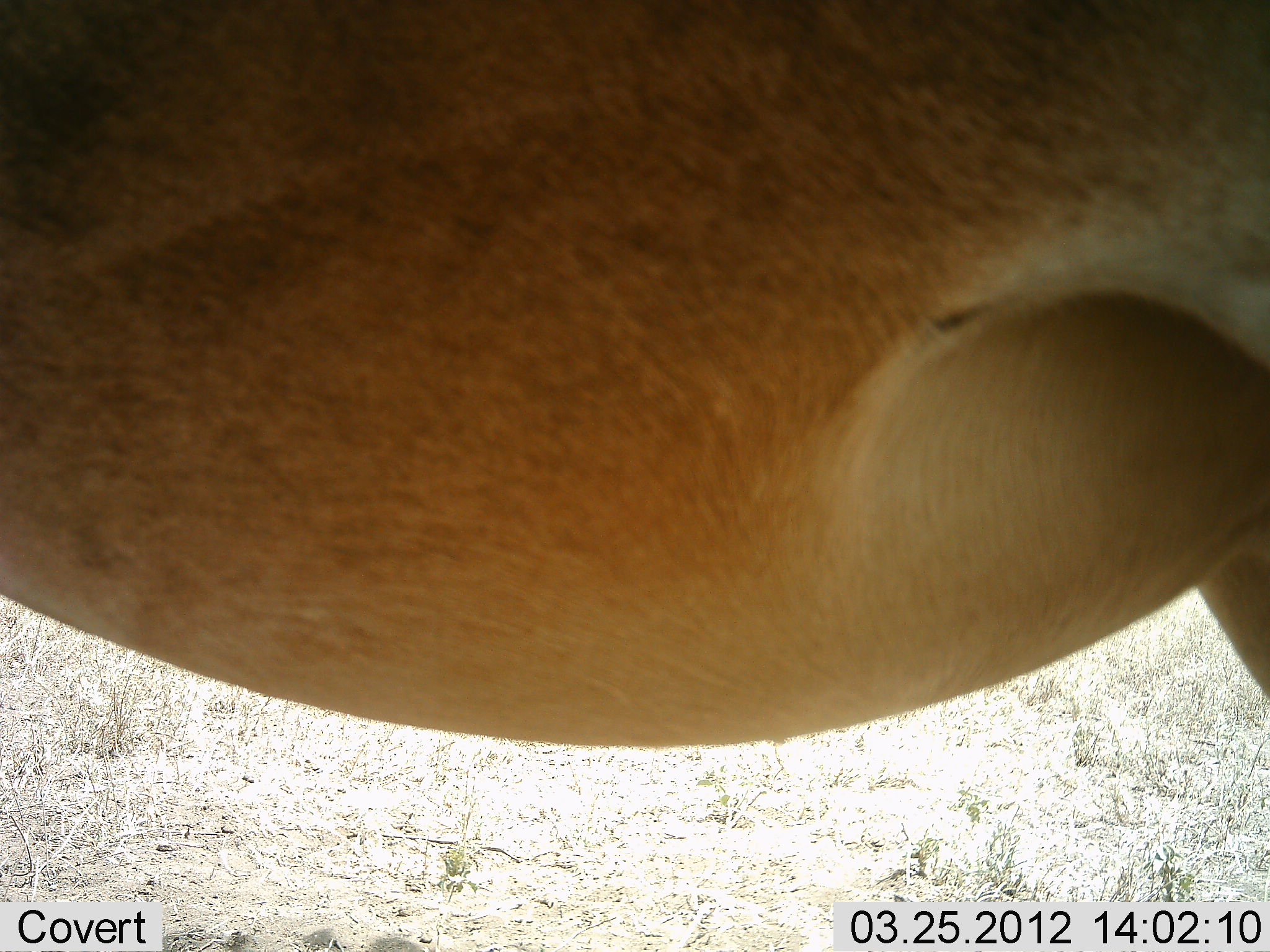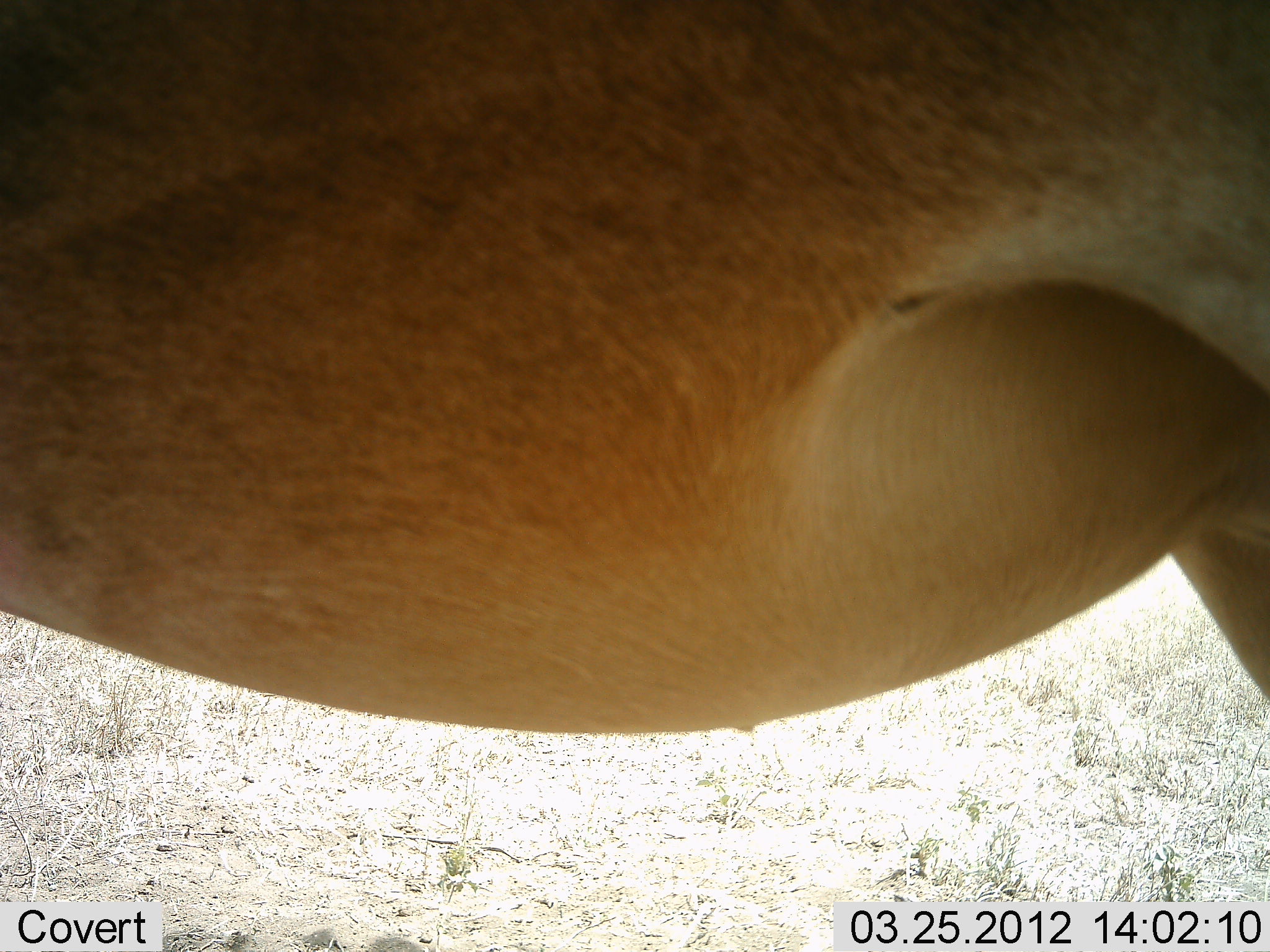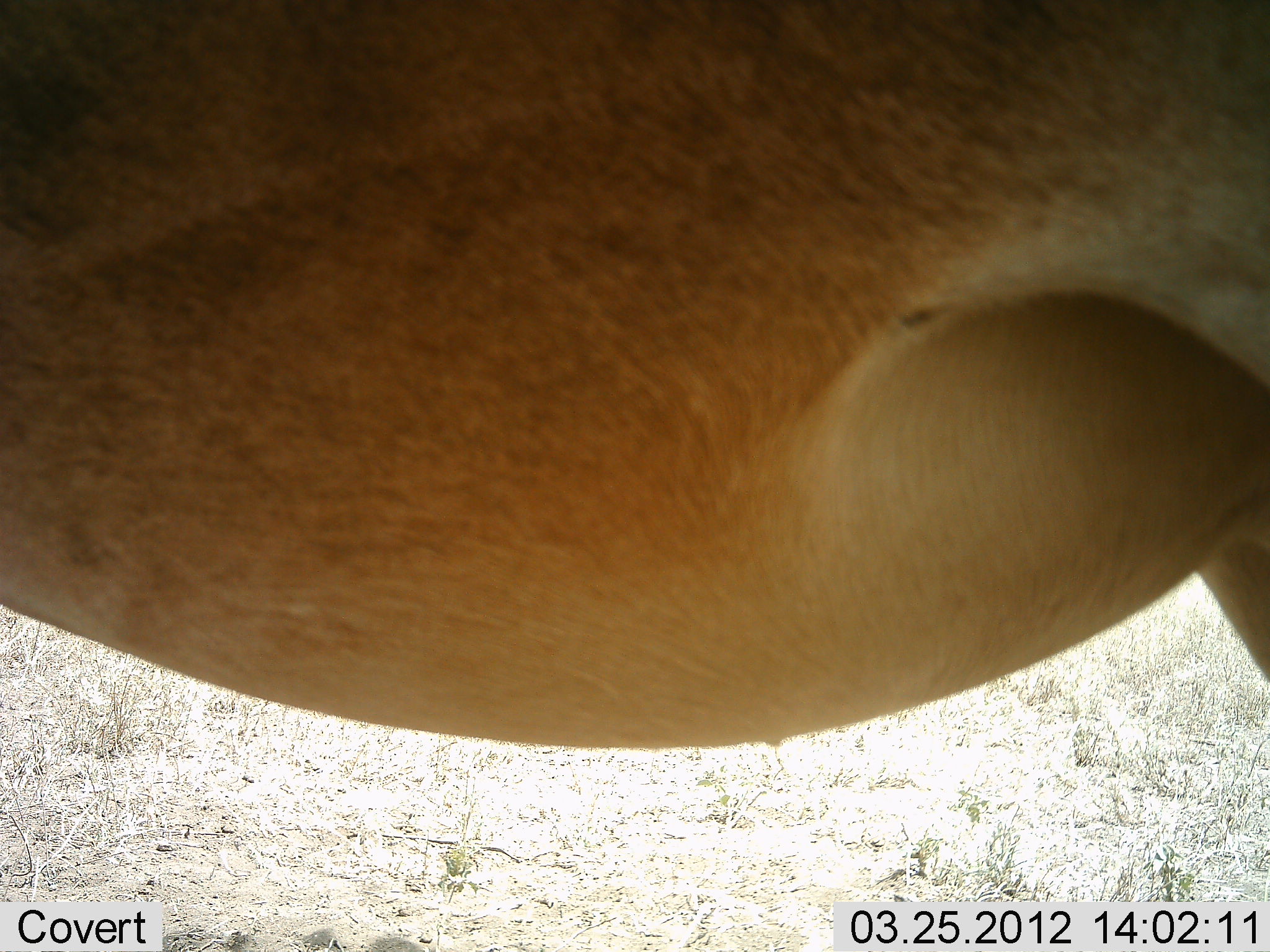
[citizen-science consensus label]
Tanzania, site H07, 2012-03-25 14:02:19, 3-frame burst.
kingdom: Animalia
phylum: Chordata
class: Mammalia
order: Artiodactyla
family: Bovidae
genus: Alcelaphus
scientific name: Alcelaphus buselaphus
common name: hartebeest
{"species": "hartebeest (Alcelaphus buselaphus)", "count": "1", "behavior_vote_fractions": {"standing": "100%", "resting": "0%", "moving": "0%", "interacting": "0%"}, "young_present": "0%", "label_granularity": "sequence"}